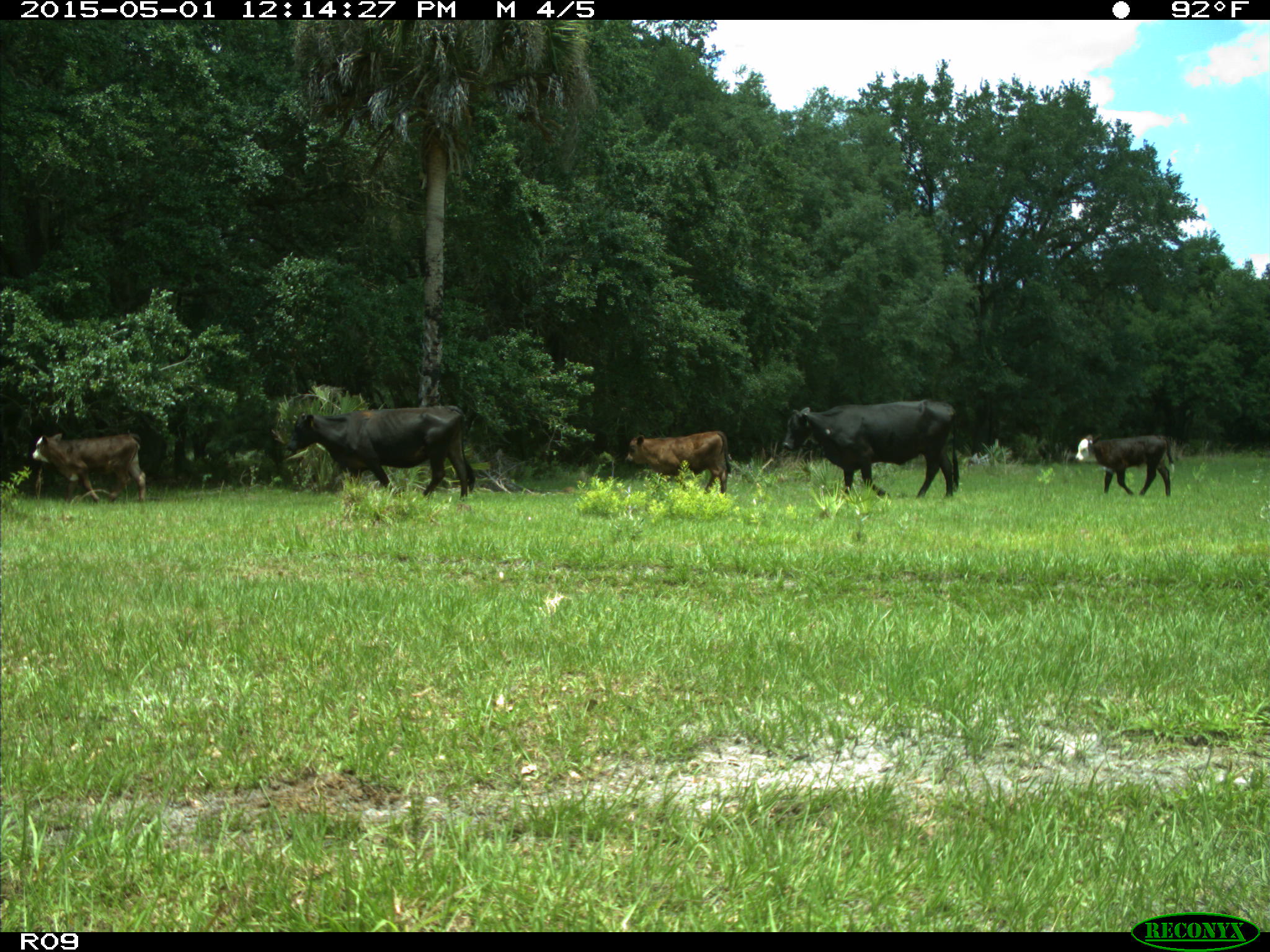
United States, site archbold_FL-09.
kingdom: Animalia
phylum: Chordata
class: Mammalia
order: Artiodactyla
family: Bovidae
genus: Bos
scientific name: Bos taurus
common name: domestic cow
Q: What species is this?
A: Bos taurus (domestic cow).